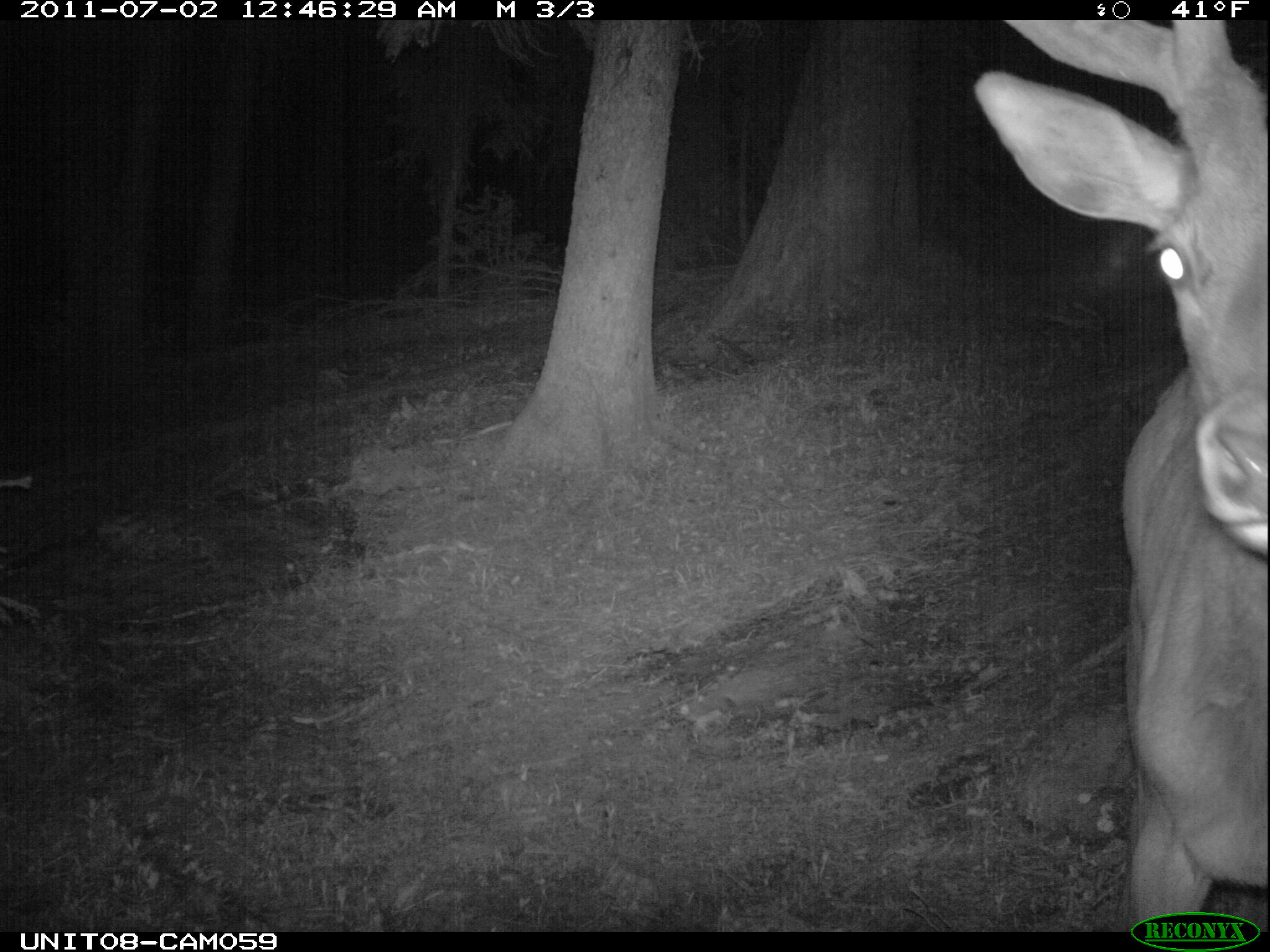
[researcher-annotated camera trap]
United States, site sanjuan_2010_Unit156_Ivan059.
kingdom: Animalia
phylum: Chordata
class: Mammalia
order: Artiodactyla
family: Cervidae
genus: Cervus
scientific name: Cervus elaphus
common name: red deer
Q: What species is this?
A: Cervus elaphus (red deer).